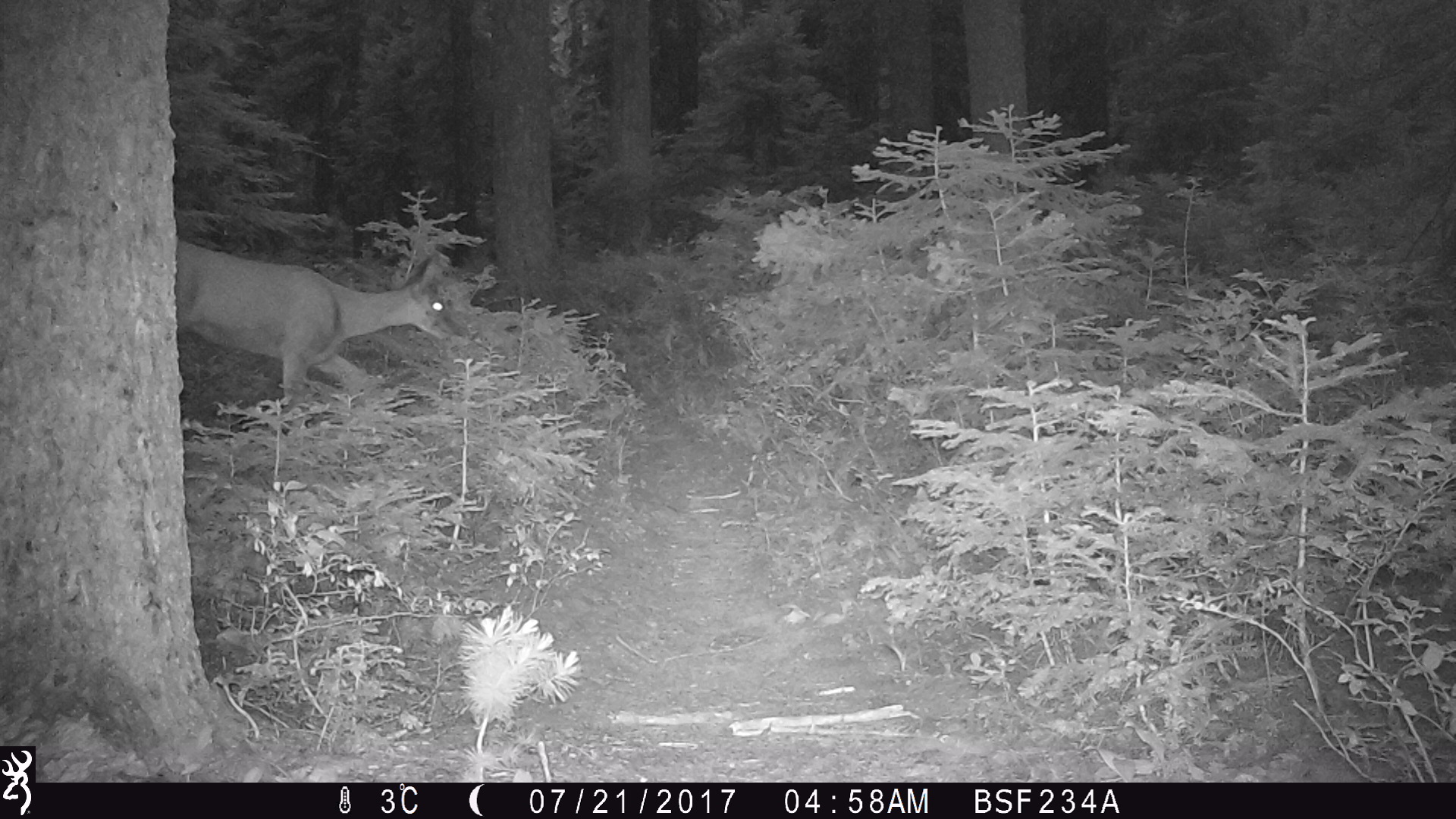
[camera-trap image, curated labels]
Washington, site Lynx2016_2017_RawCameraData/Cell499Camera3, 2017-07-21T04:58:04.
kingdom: Animalia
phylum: Chordata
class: Mammalia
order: Artiodactyla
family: Cervidae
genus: Odocoileus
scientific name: Odocoileus hemionus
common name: mule deer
Odocoileus hemionus (mule deer). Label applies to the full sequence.